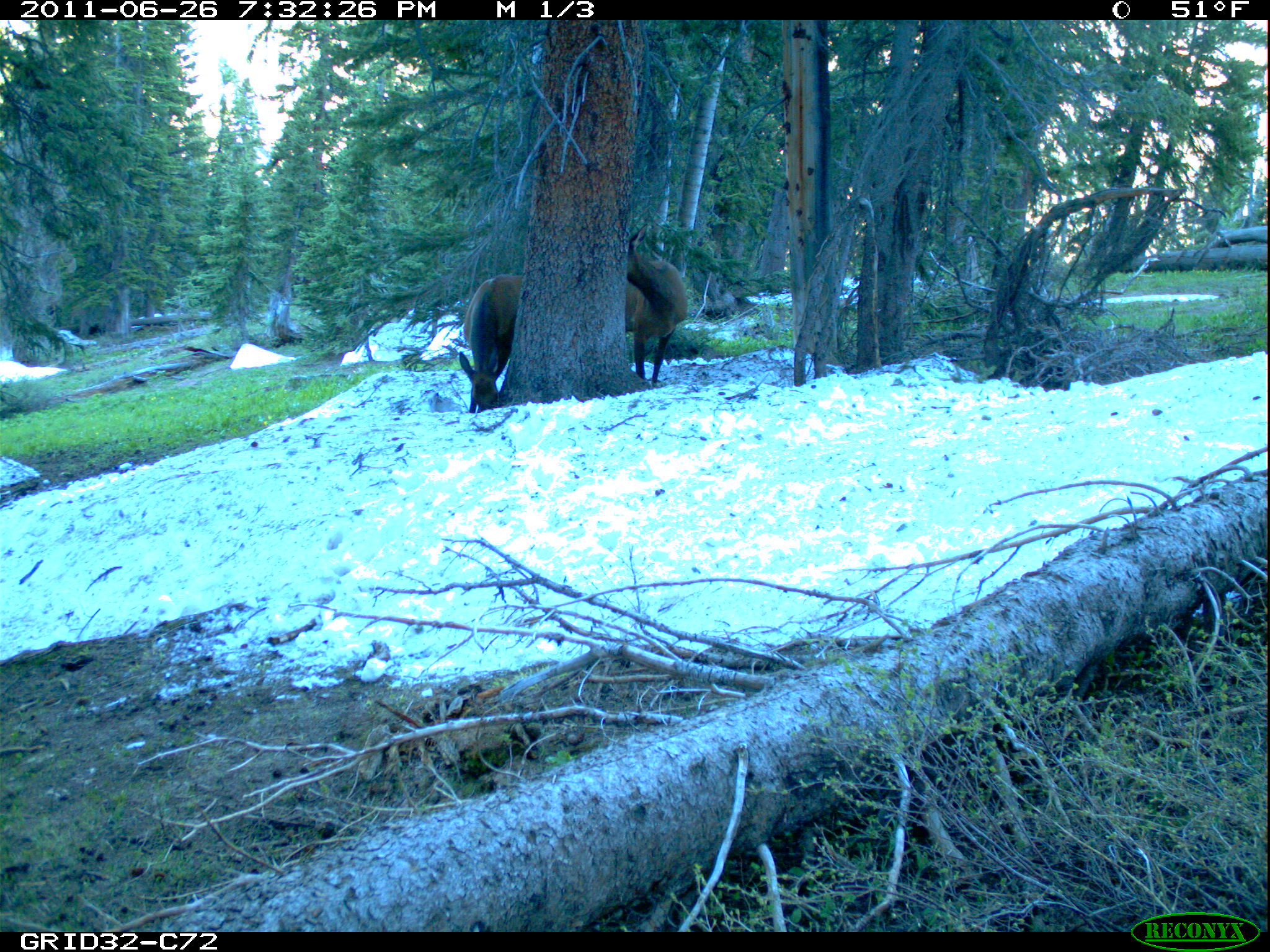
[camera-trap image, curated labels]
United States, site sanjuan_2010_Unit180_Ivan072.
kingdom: Animalia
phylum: Chordata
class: Mammalia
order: Artiodactyla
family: Cervidae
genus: Cervus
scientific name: Cervus elaphus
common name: red deer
Cervus elaphus (red deer).